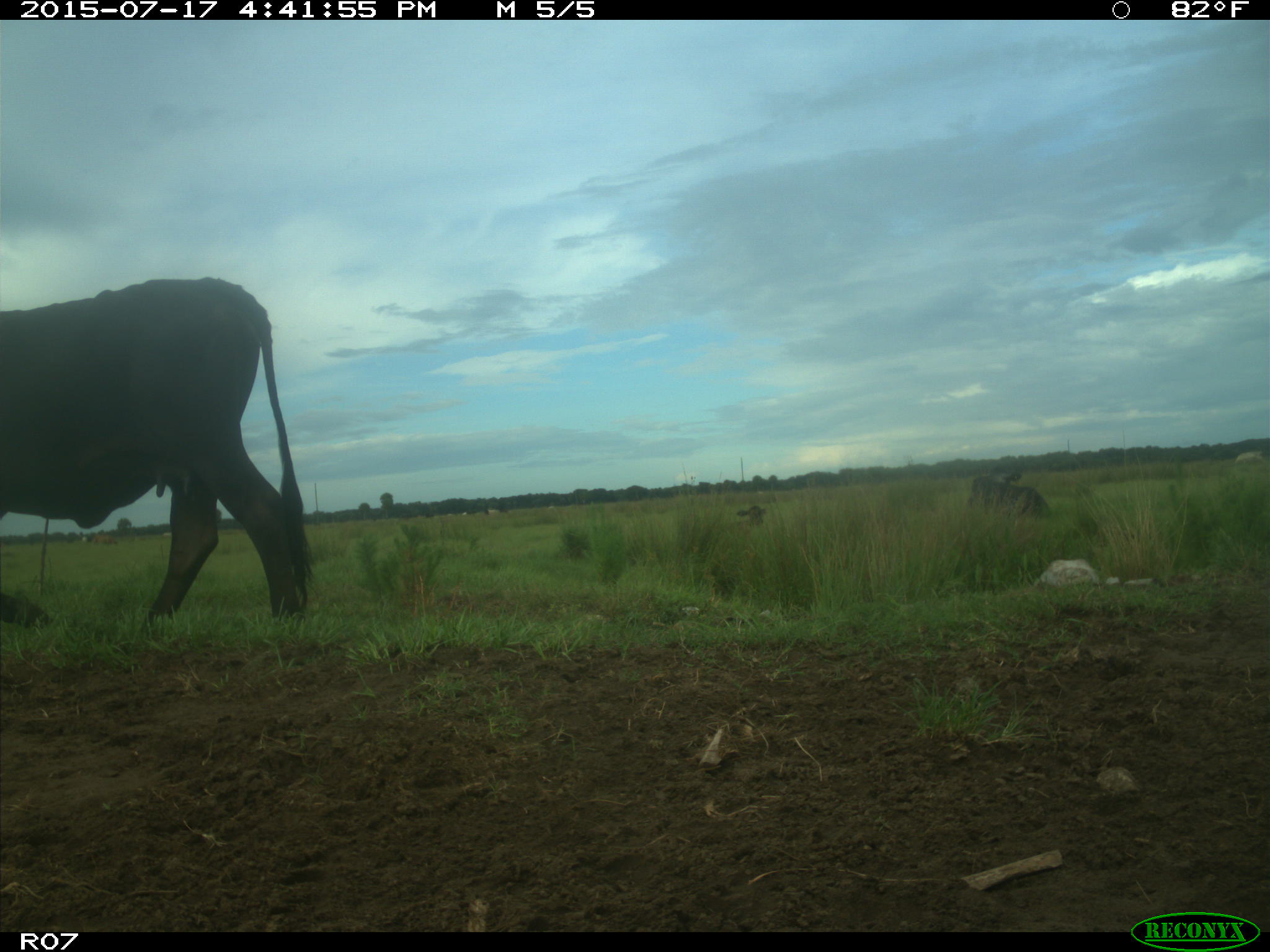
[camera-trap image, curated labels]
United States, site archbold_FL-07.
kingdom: Animalia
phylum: Chordata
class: Mammalia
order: Artiodactyla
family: Bovidae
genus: Bos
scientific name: Bos taurus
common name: domestic cow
Bos taurus (domestic cow).